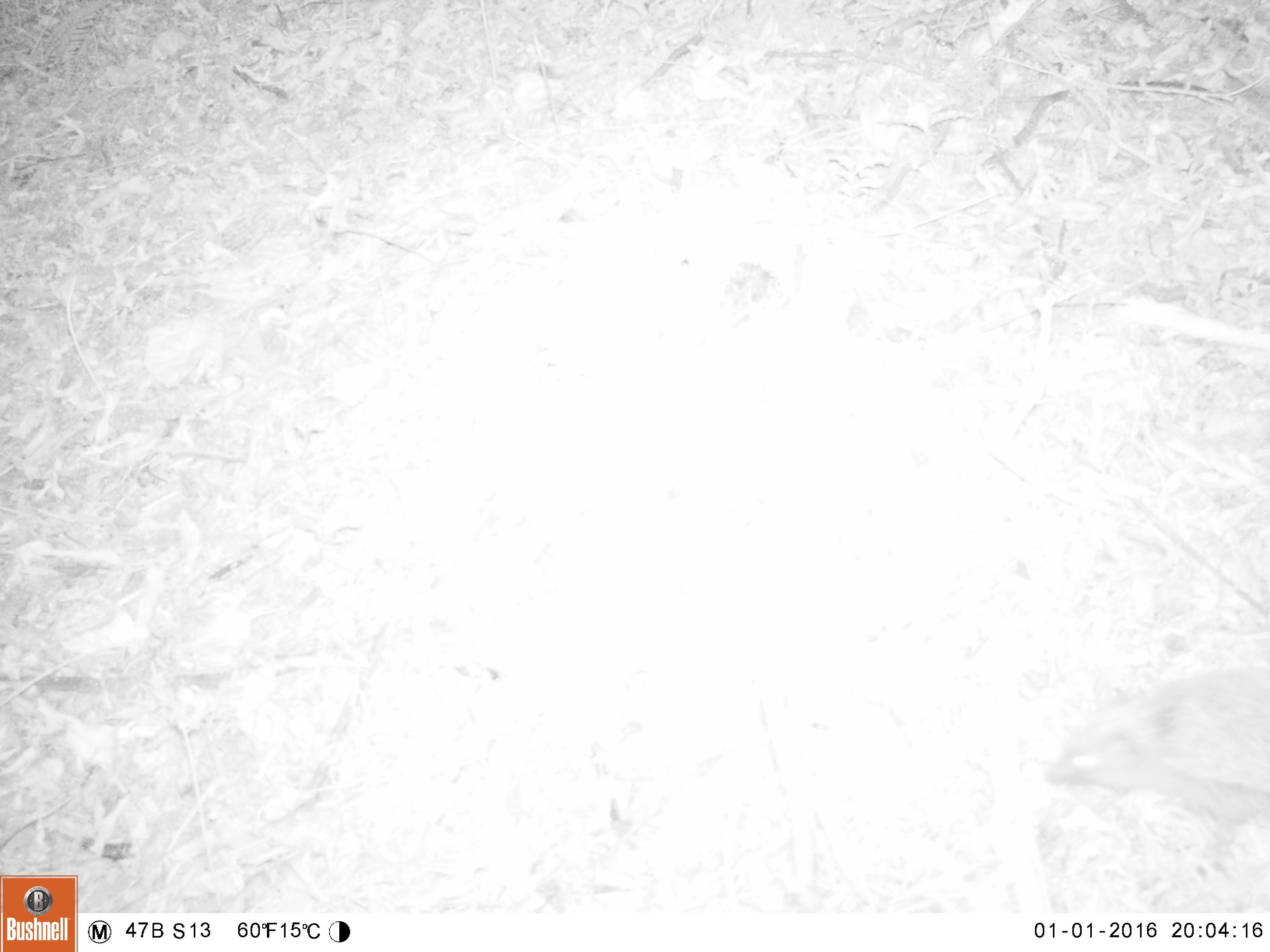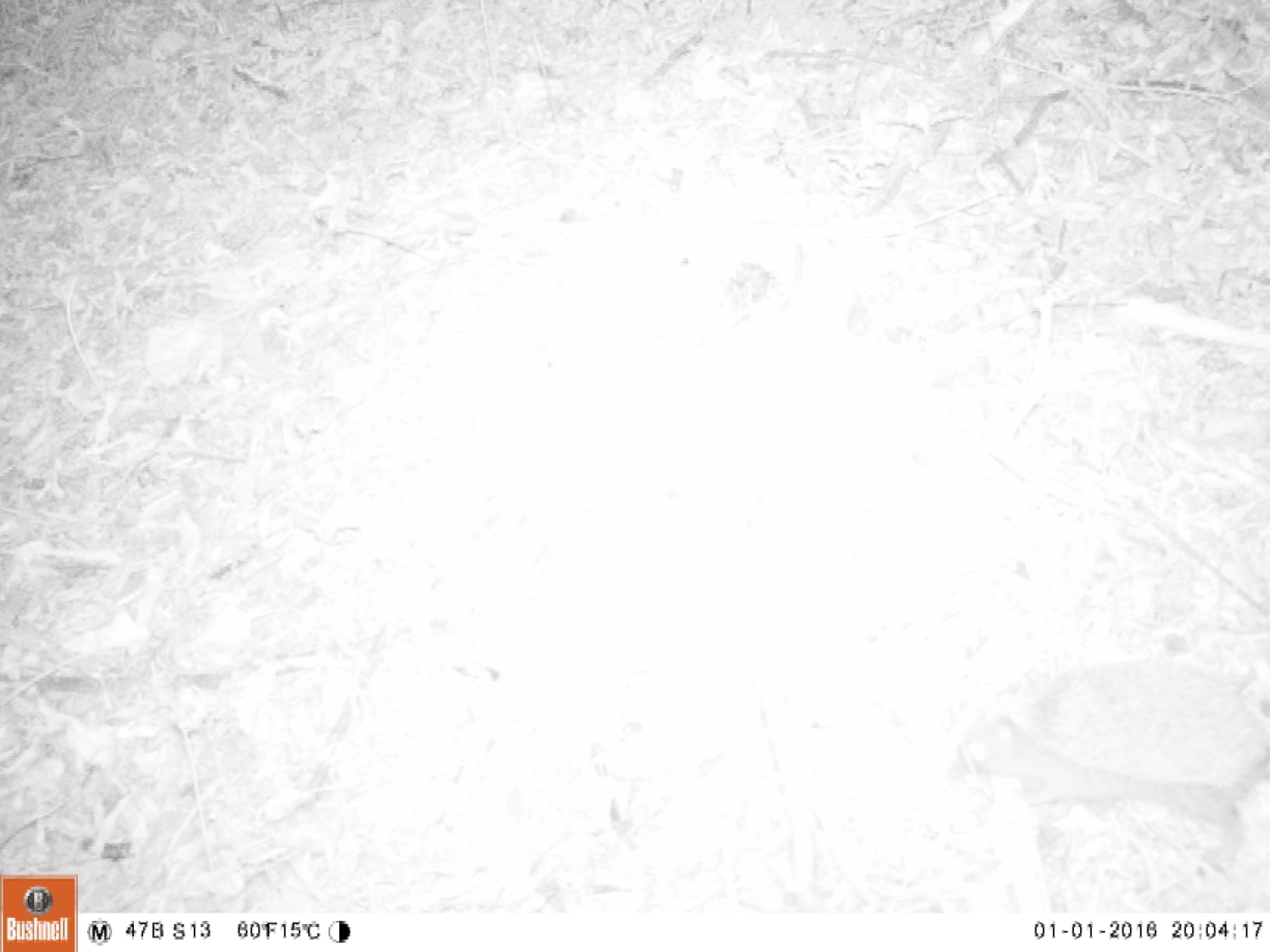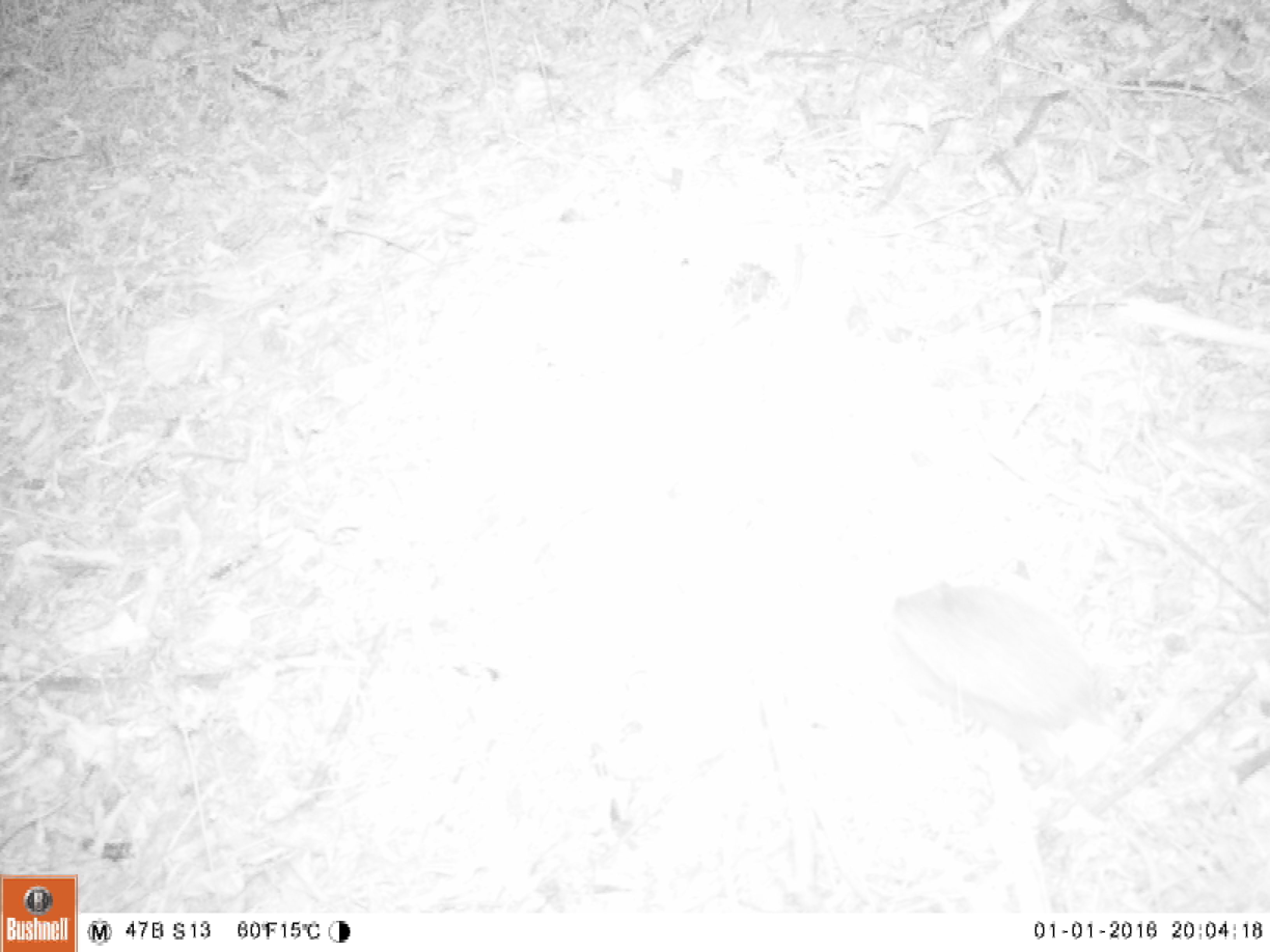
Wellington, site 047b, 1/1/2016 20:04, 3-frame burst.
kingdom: Animalia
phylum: Chordata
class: Mammalia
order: Eulipotyphla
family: Erinaceidae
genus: Erinaceus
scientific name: Erinaceus europaeus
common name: hedgehog